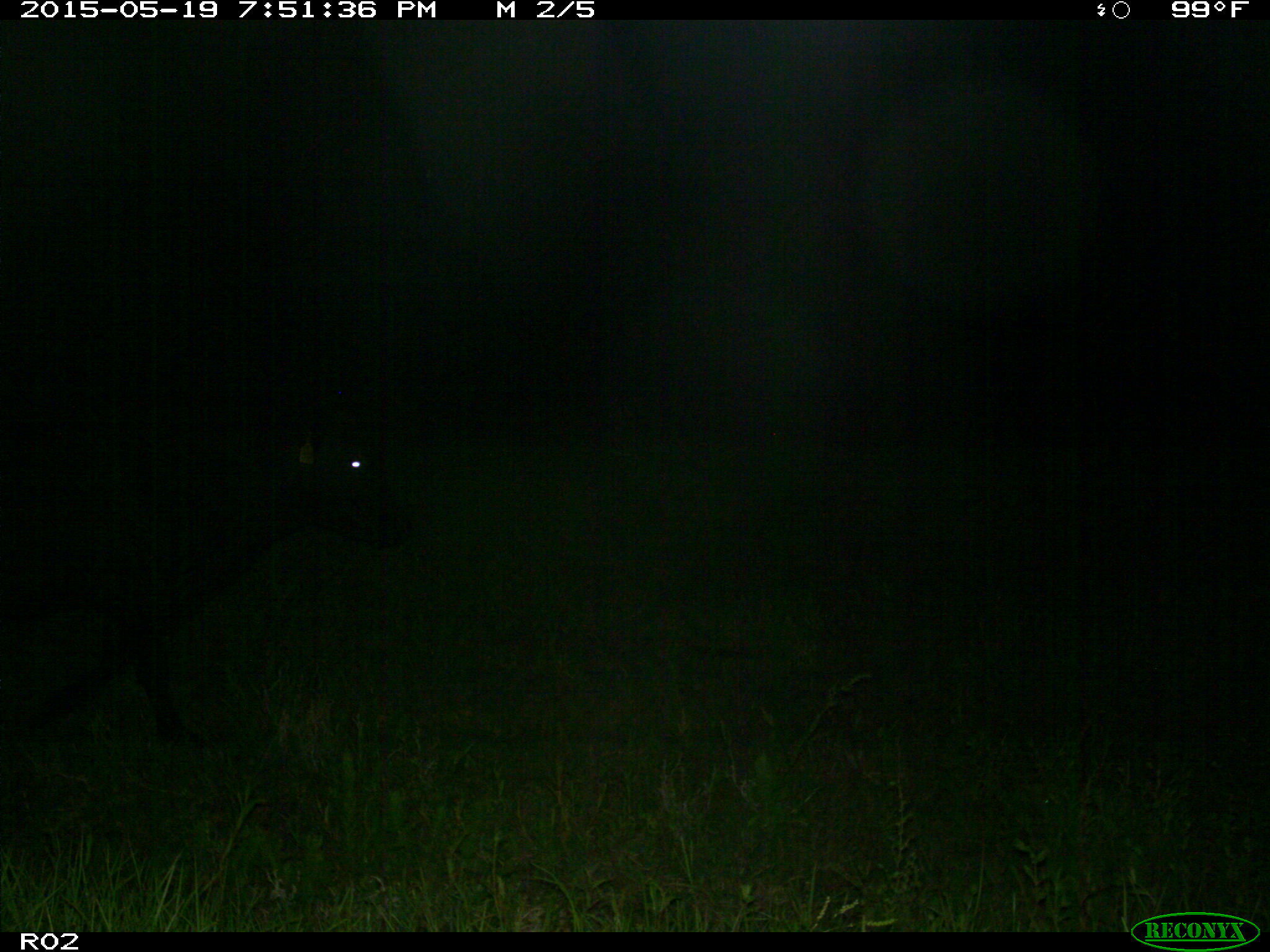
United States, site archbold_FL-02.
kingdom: Animalia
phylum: Chordata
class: Mammalia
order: Artiodactyla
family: Bovidae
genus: Bos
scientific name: Bos taurus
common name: domestic cow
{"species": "Bos taurus (domestic cow)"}